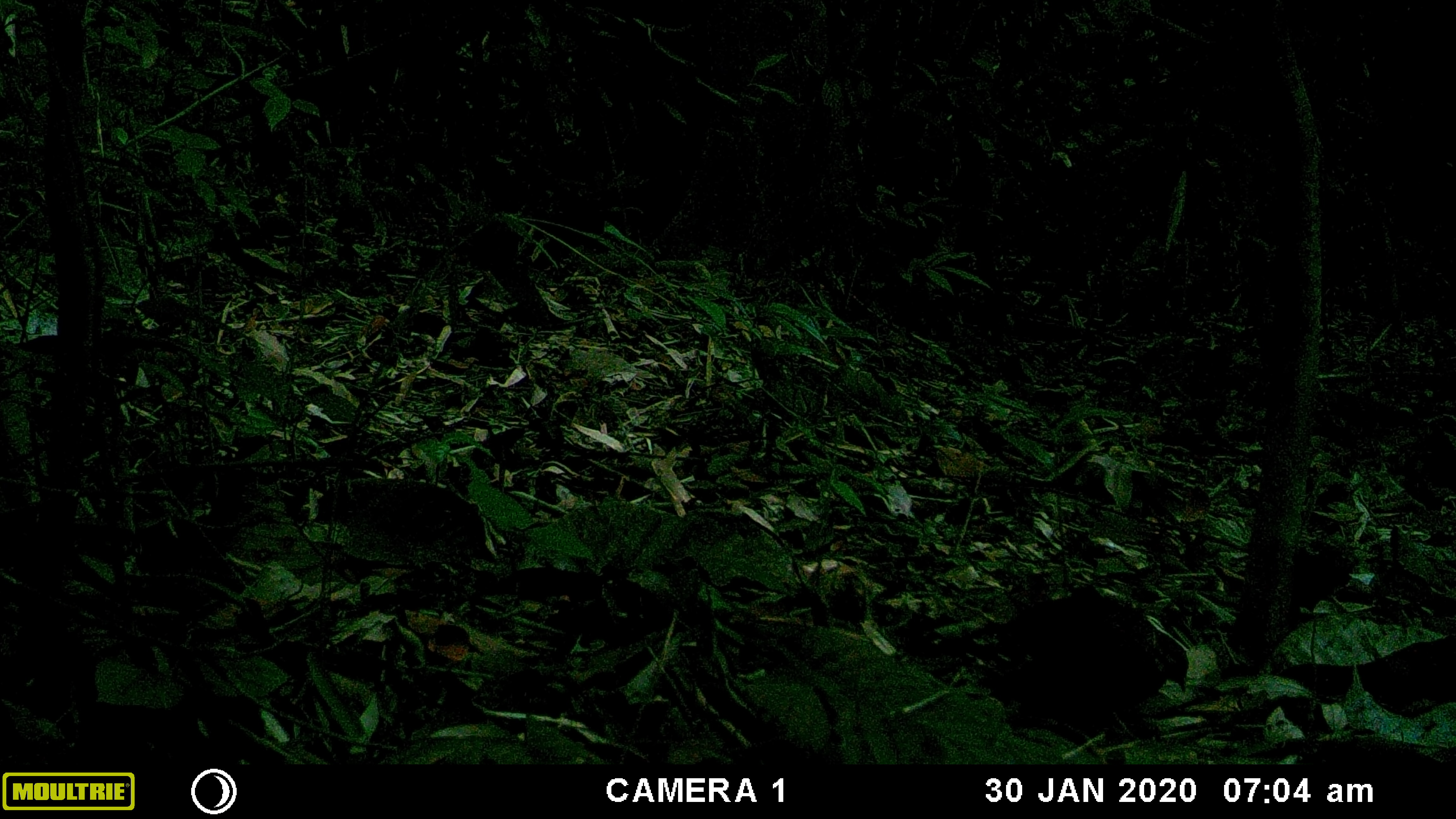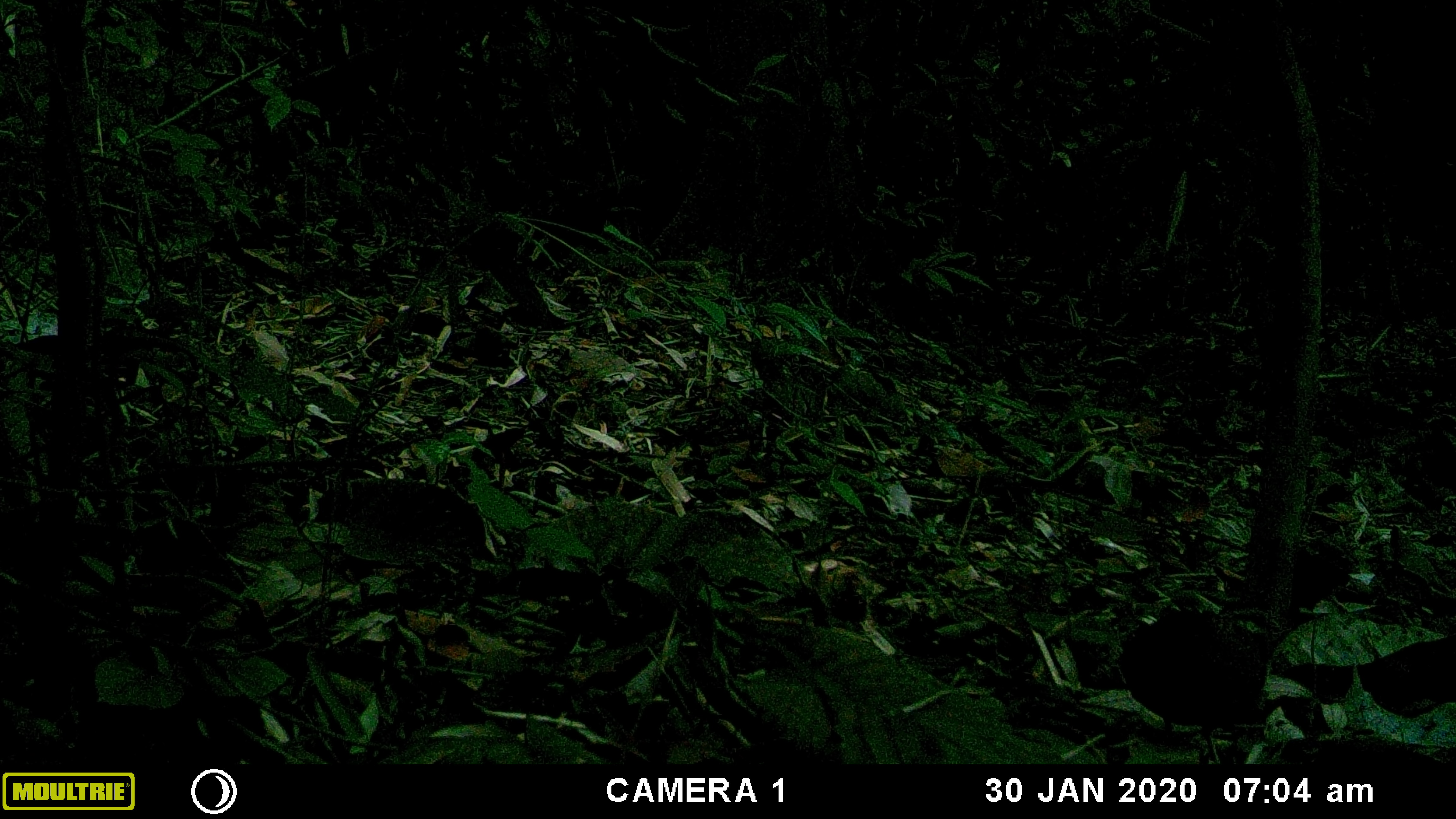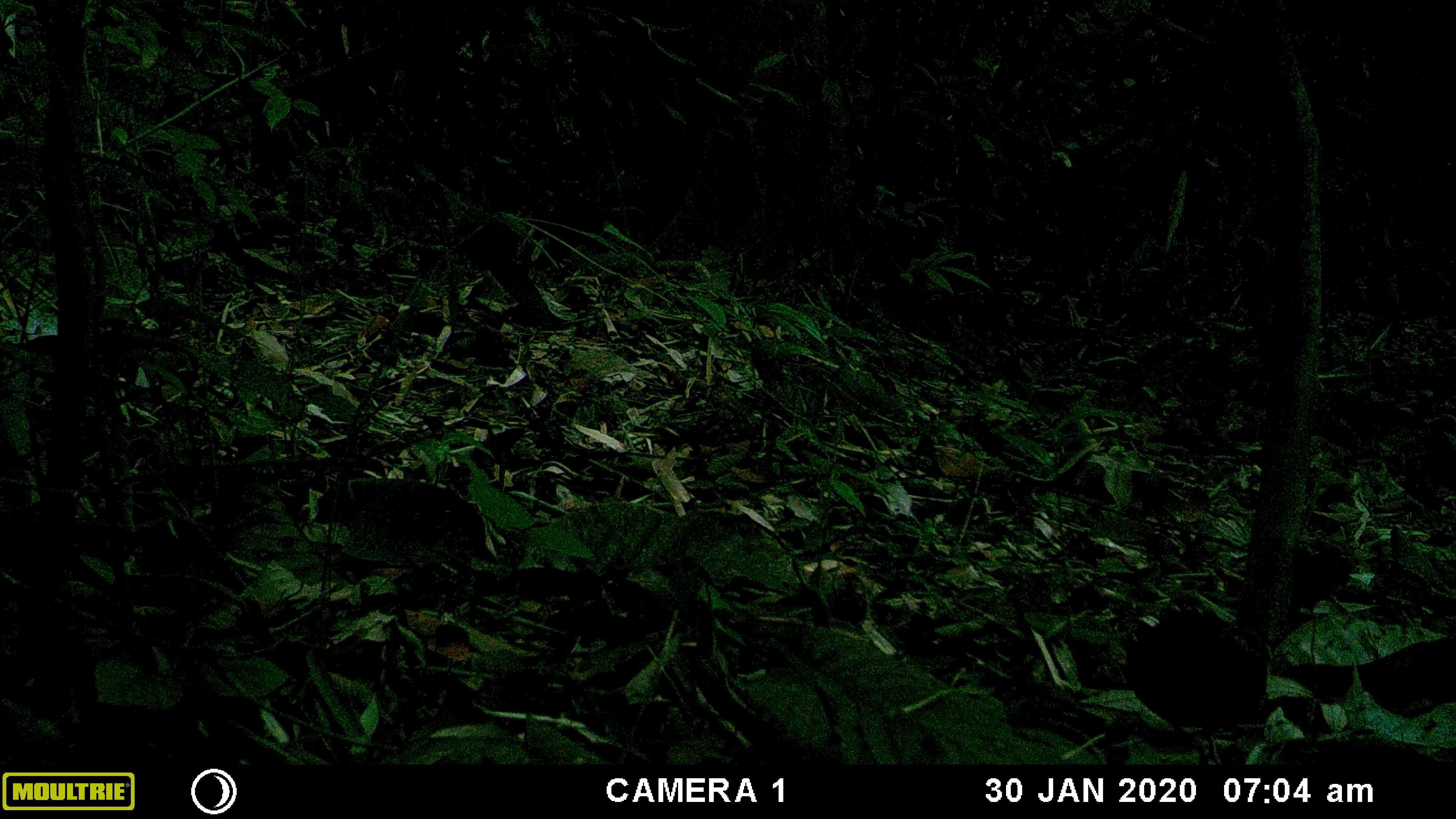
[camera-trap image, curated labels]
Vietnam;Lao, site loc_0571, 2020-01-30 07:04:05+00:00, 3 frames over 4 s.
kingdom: Animalia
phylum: Chordata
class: Aves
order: Galliformes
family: Phasianidae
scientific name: Phasianidae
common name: partridge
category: unidentified partridge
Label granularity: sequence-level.